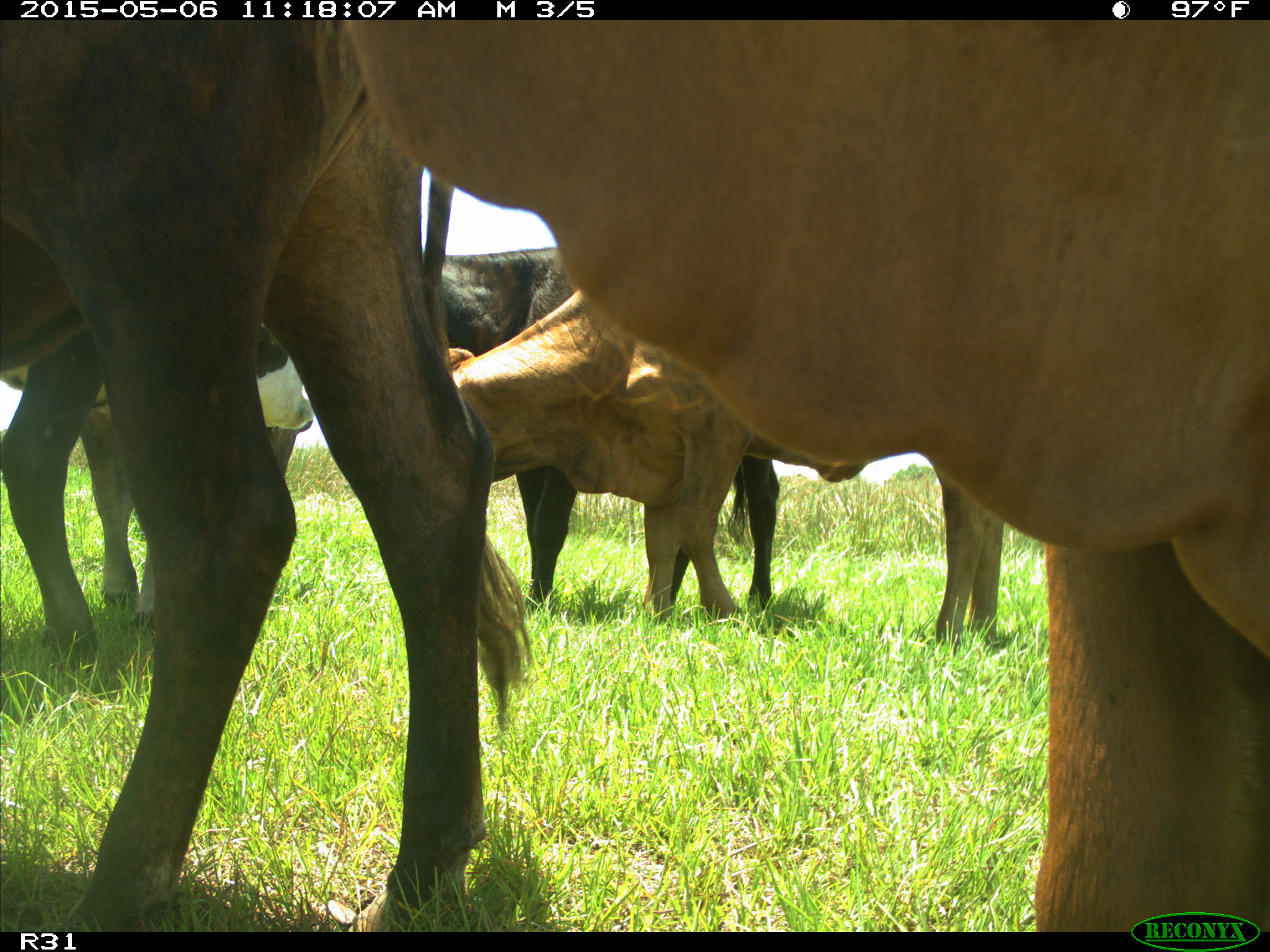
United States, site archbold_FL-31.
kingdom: Animalia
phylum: Chordata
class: Mammalia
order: Artiodactyla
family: Bovidae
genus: Bos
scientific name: Bos taurus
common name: domestic cow